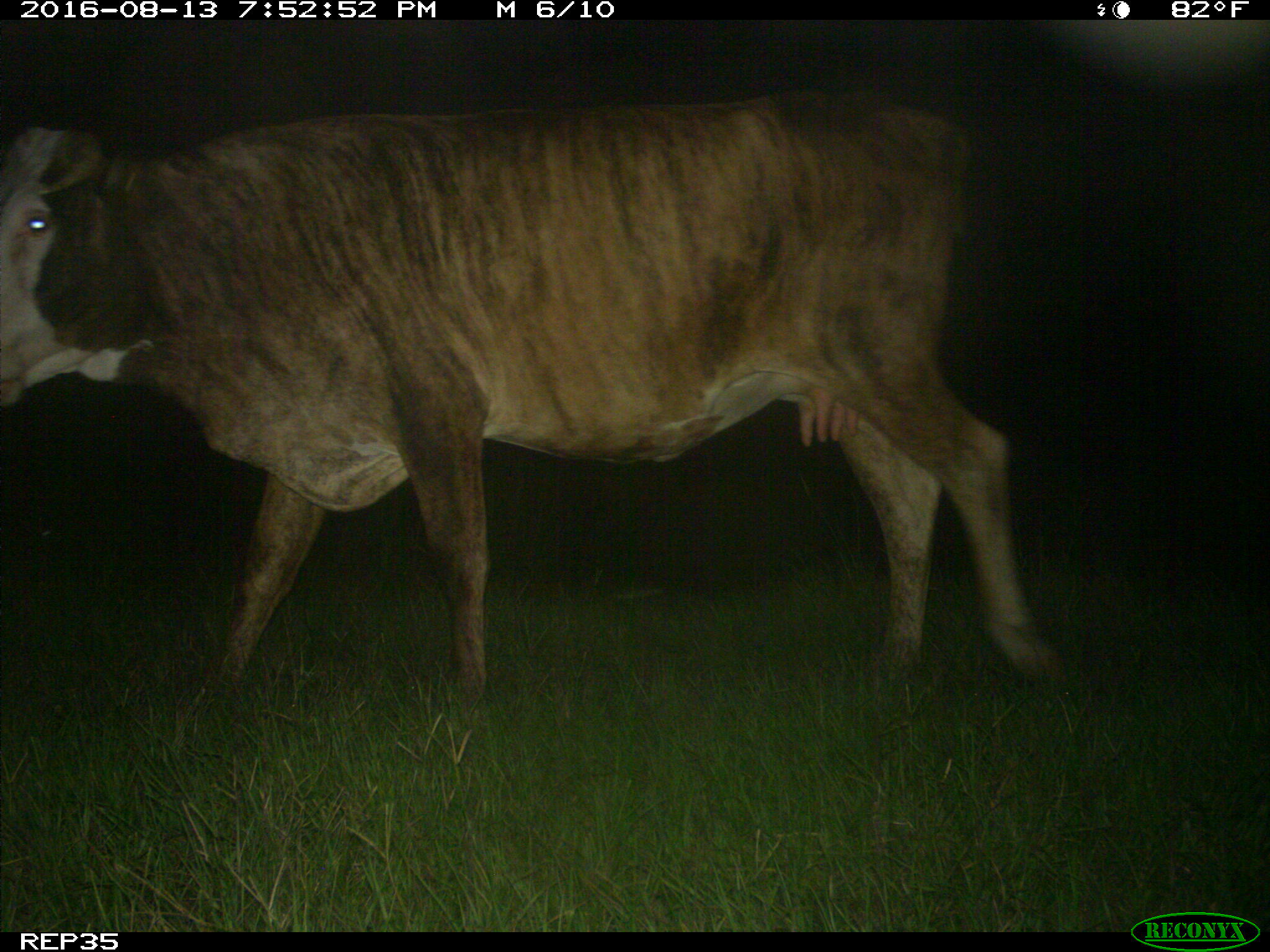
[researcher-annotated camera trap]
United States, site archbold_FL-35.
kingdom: Animalia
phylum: Chordata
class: Mammalia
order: Artiodactyla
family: Bovidae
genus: Bos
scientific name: Bos taurus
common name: domestic cow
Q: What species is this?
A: Bos taurus (domestic cow).